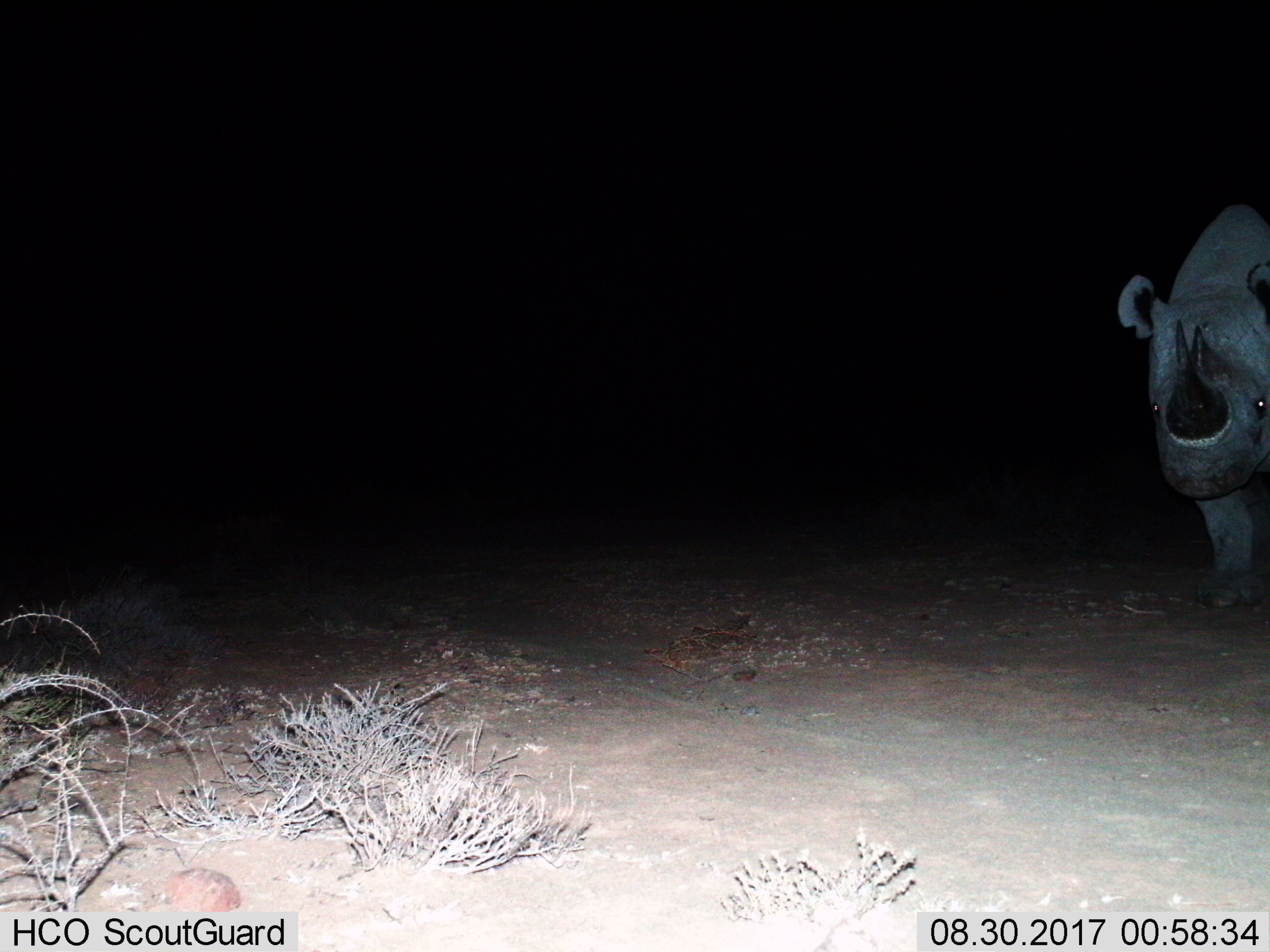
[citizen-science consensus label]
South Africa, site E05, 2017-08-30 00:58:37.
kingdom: Animalia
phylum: Chordata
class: Mammalia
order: Perissodactyla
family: Rhinocerotidae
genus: Diceros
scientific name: Diceros bicornis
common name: black rhinoceros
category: rhinocerosblack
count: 1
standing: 83%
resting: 0%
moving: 17%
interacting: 0%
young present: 0%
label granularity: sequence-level